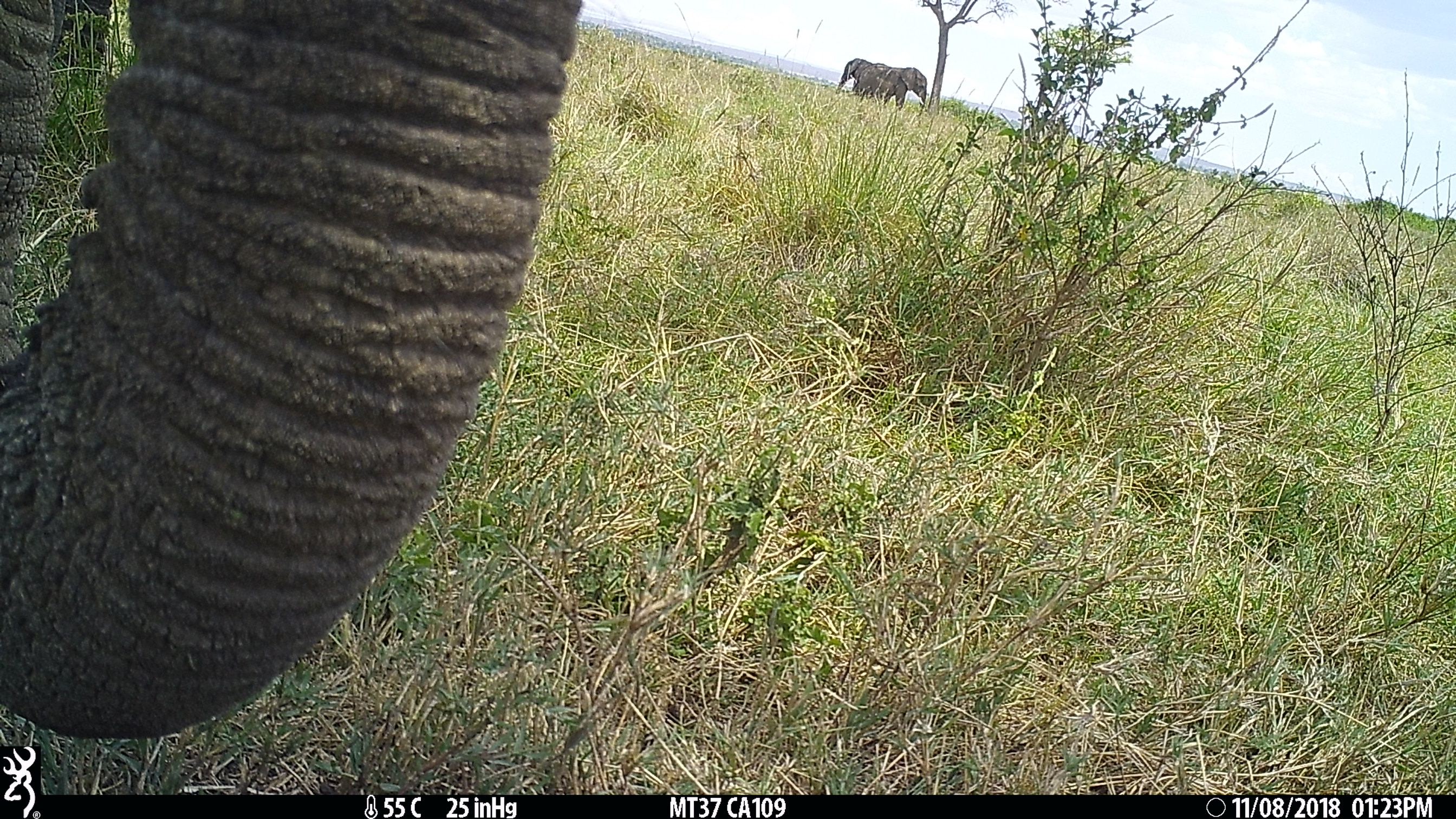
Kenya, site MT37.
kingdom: Animalia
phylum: Chordata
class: Mammalia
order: Proboscidea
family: Elephantidae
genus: Loxodonta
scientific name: Loxodonta africana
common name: elephant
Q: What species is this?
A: Elephant (Loxodonta africana).